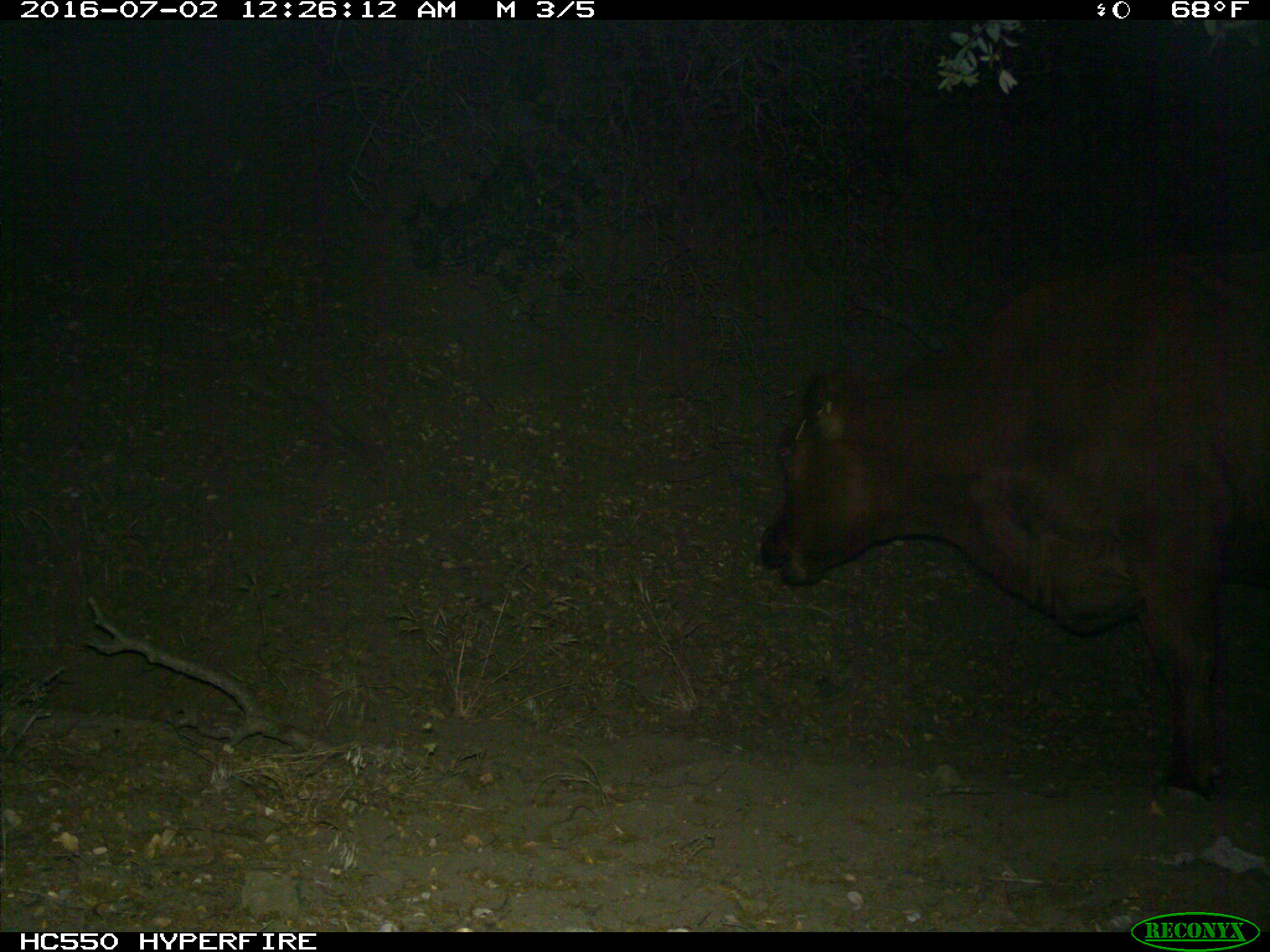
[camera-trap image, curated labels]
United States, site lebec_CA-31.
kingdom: Animalia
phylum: Chordata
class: Mammalia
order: Artiodactyla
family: Bovidae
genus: Bos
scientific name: Bos taurus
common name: domestic cow